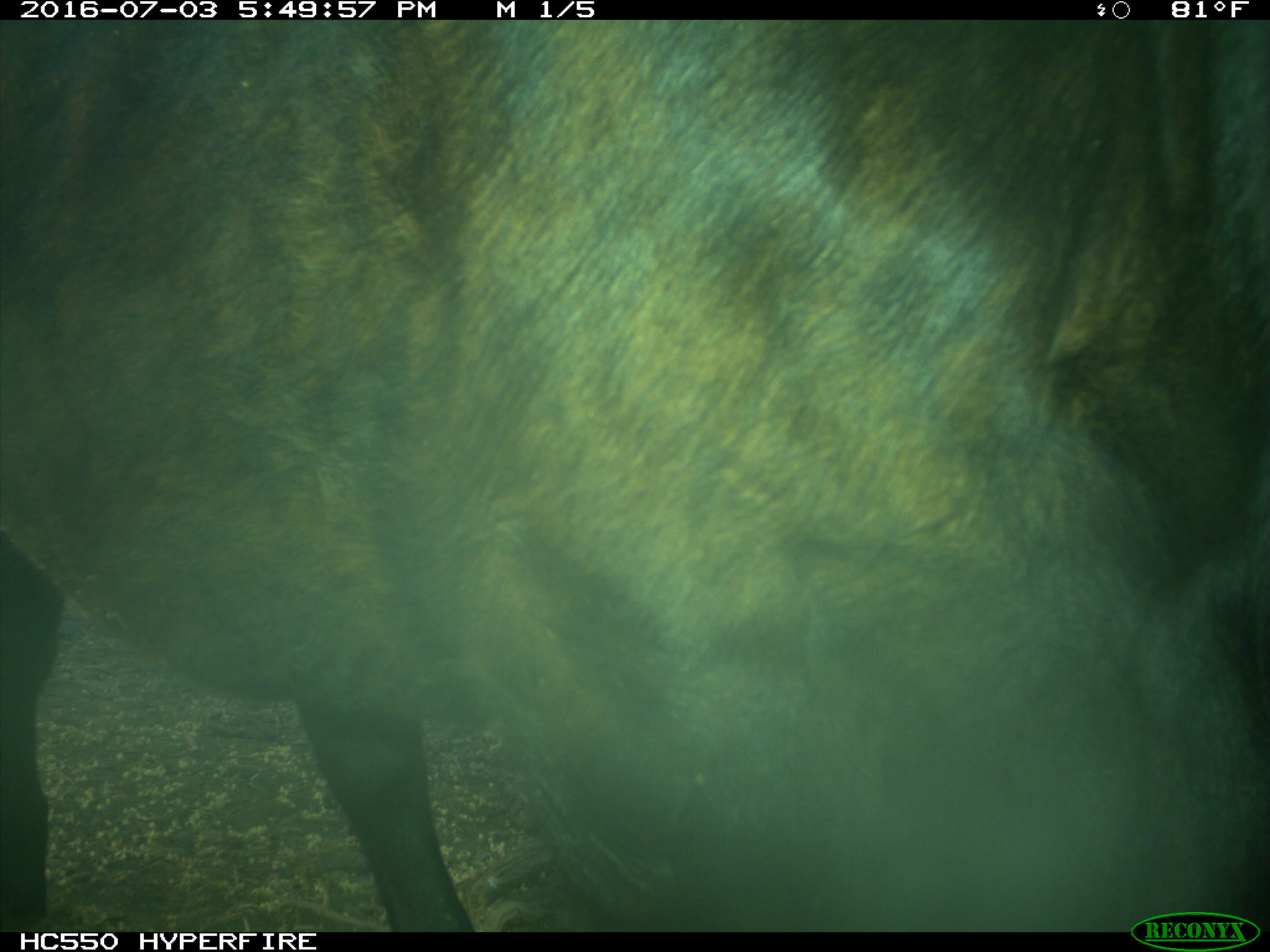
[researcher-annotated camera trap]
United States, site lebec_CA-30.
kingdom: Animalia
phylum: Chordata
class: Mammalia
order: Artiodactyla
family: Bovidae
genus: Bos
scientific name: Bos taurus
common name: domestic cow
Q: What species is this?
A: Bos taurus (domestic cow).